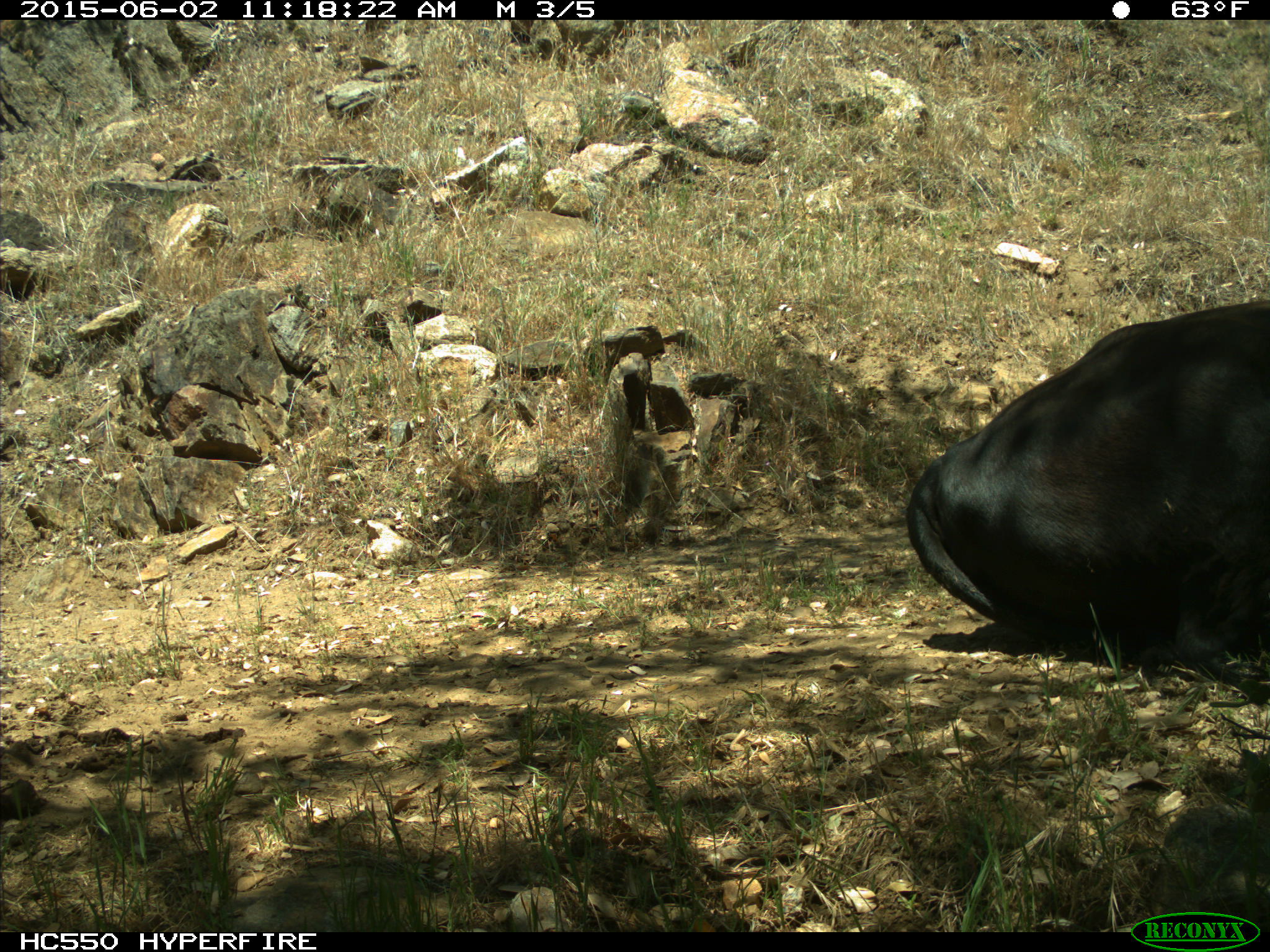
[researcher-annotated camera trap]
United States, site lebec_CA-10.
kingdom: Animalia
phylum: Chordata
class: Mammalia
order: Artiodactyla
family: Bovidae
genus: Bos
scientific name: Bos taurus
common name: domestic cow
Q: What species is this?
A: Bos taurus (domestic cow).